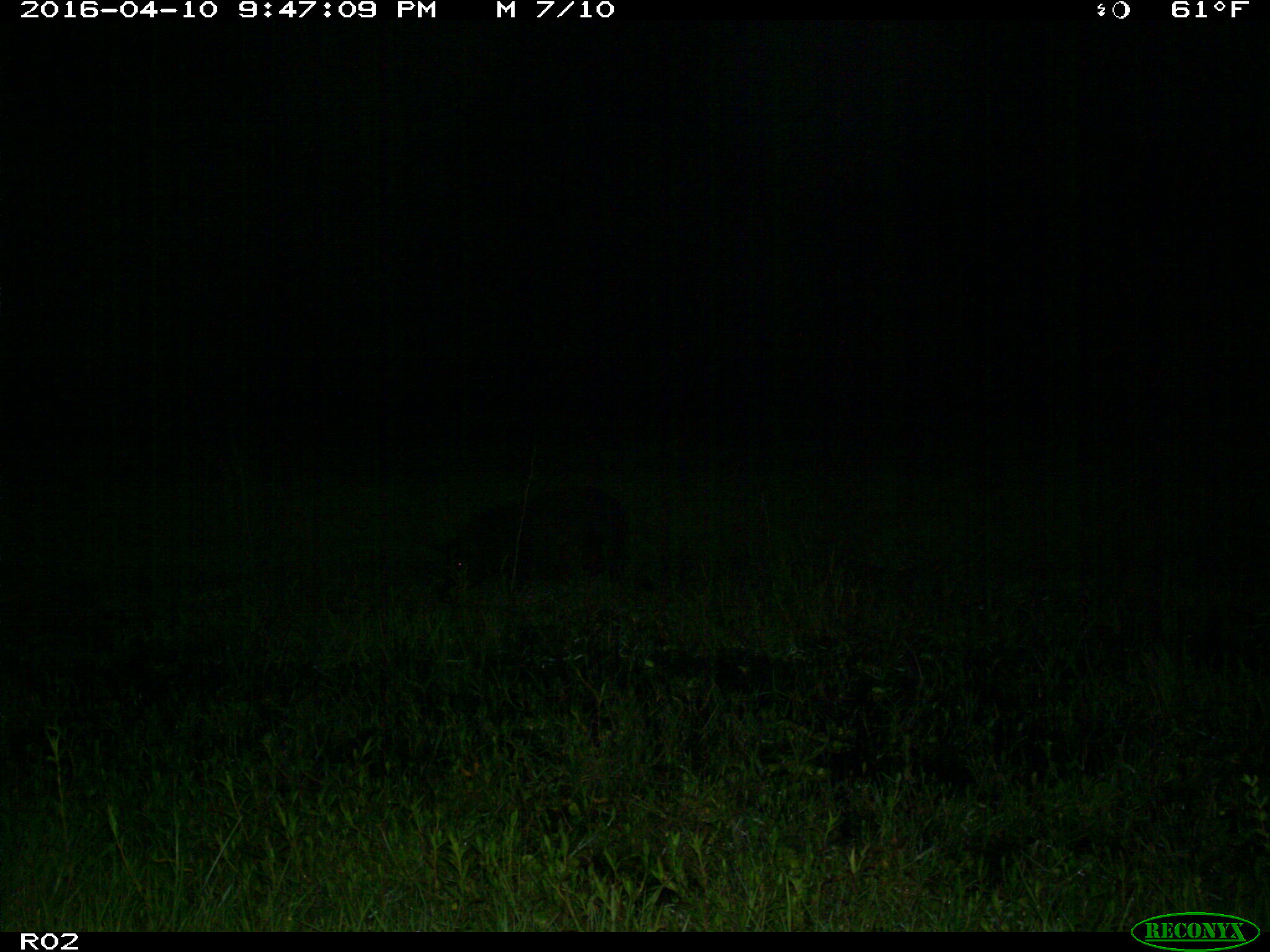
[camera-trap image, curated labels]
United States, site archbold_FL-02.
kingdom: Animalia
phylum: Chordata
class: Mammalia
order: Artiodactyla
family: Suidae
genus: Sus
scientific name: Sus scrofa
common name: wild boar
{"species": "Sus scrofa (wild boar)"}